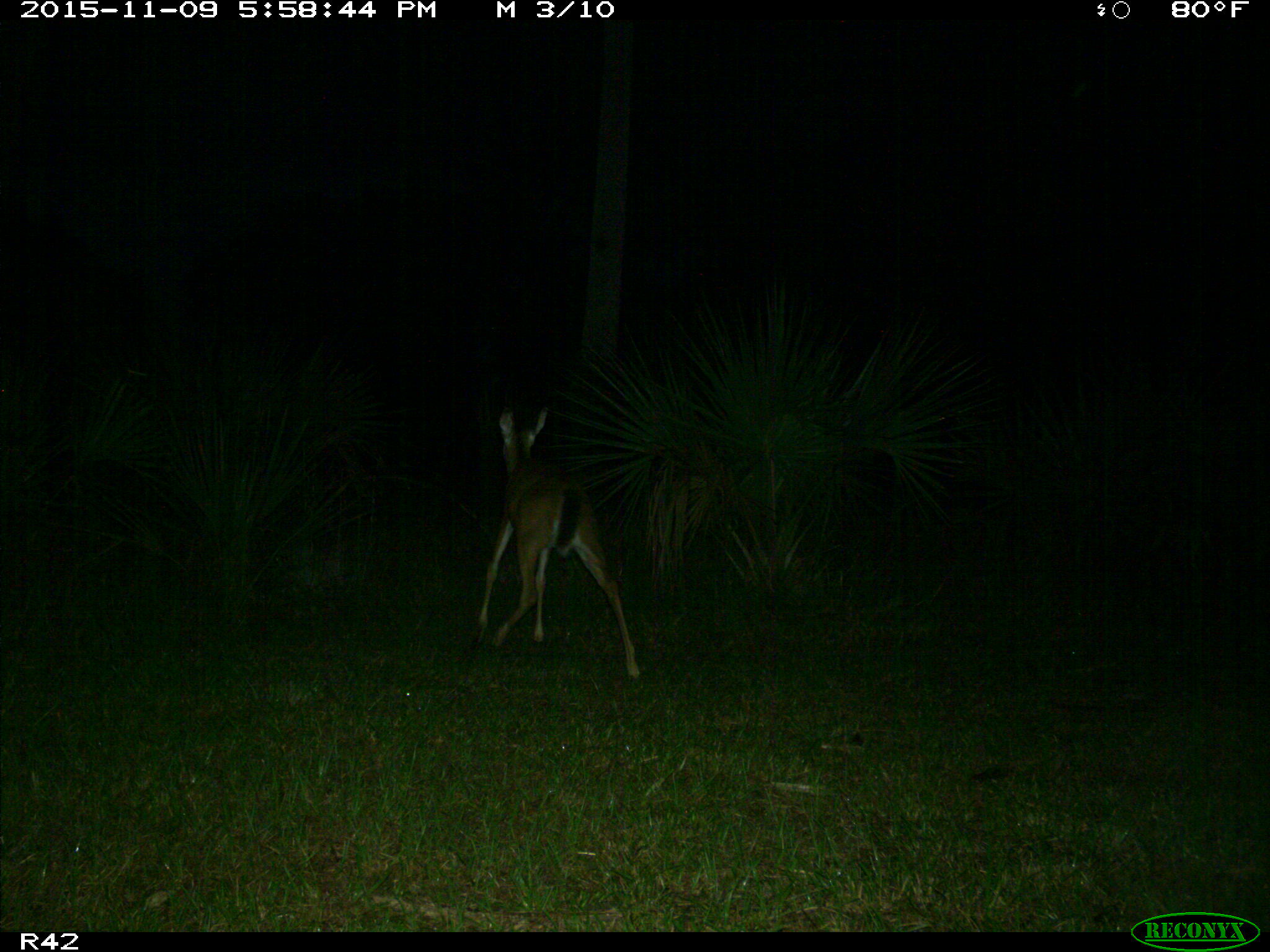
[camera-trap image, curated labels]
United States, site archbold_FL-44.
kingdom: Animalia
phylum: Chordata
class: Mammalia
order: Artiodactyla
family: Cervidae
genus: Odocoileus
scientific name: Odocoileus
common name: deer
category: unidentified deer